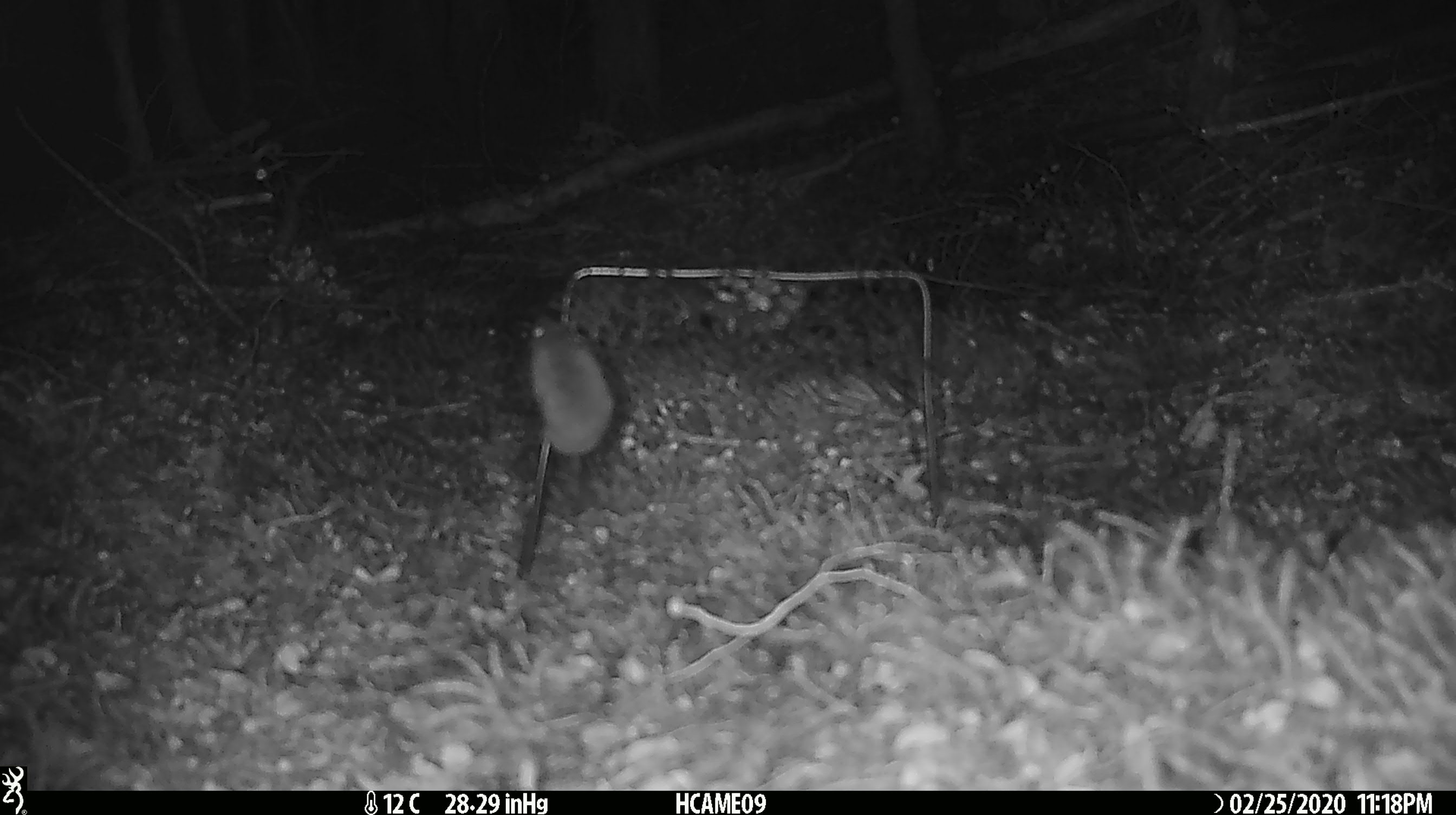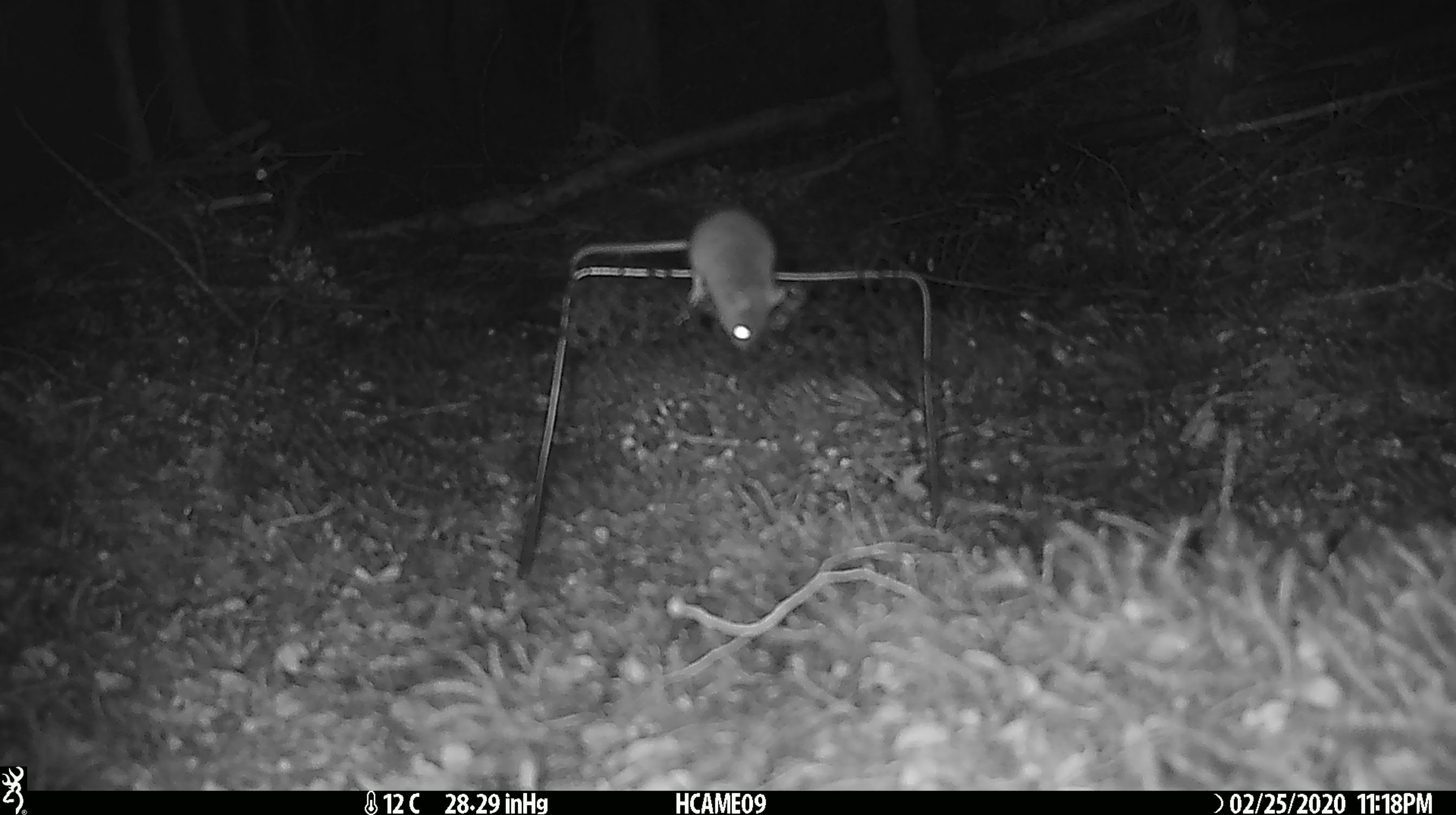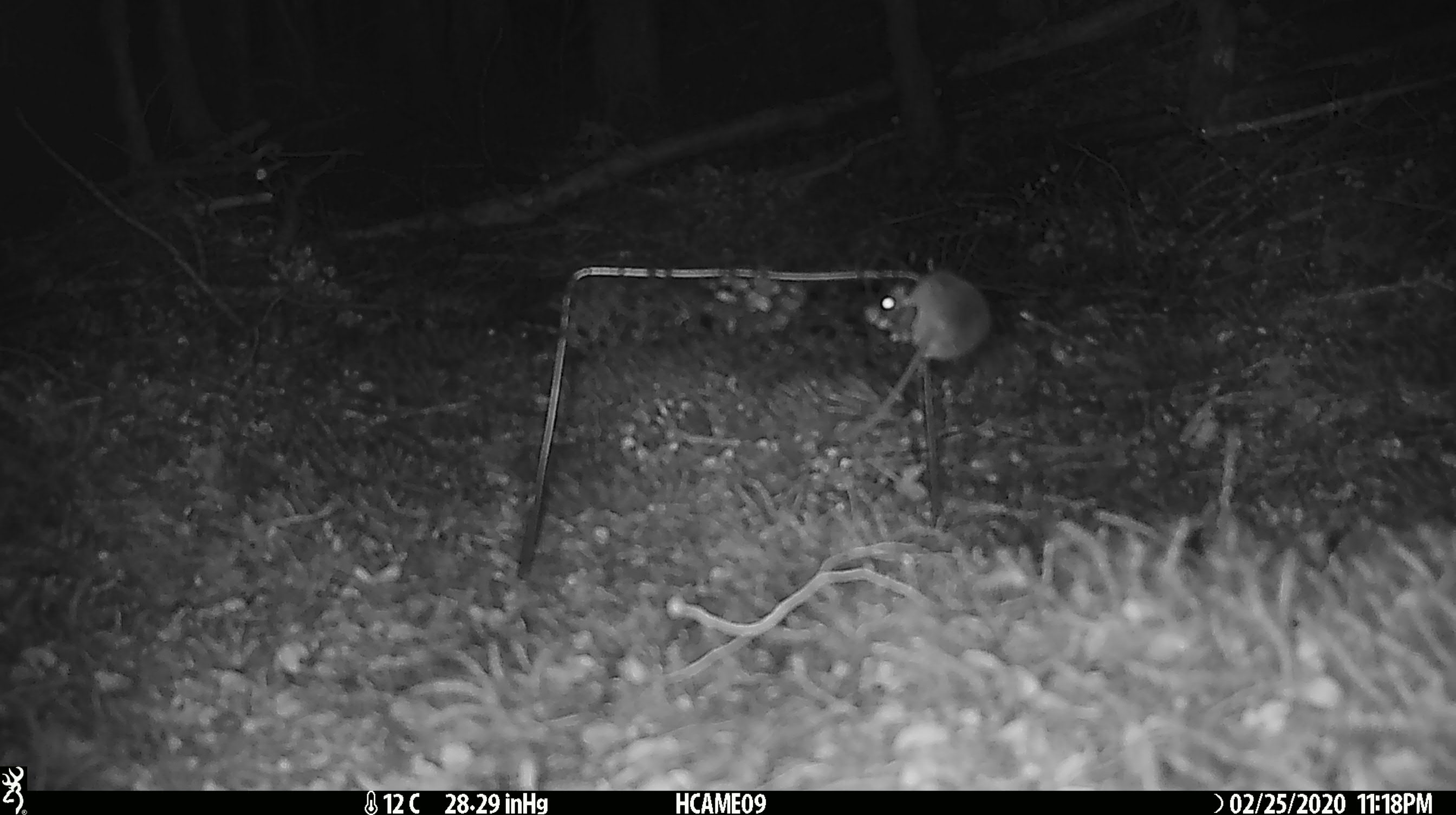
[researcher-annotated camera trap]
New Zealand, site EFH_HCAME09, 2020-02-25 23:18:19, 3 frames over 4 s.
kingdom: Animalia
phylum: Chordata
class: Mammalia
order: Rodentia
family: Muridae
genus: Mus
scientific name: Mus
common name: mouse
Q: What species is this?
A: Mouse (Mus).